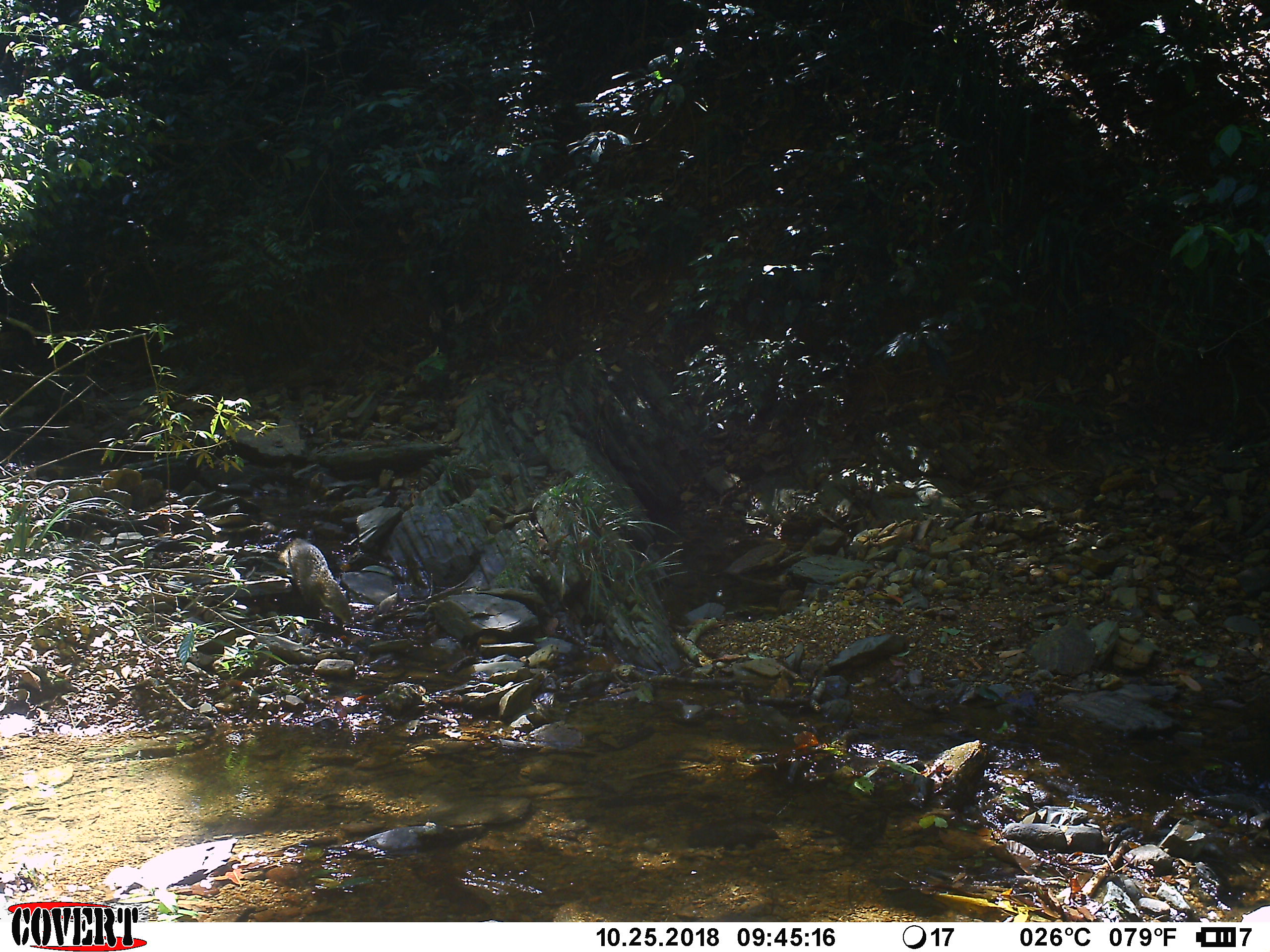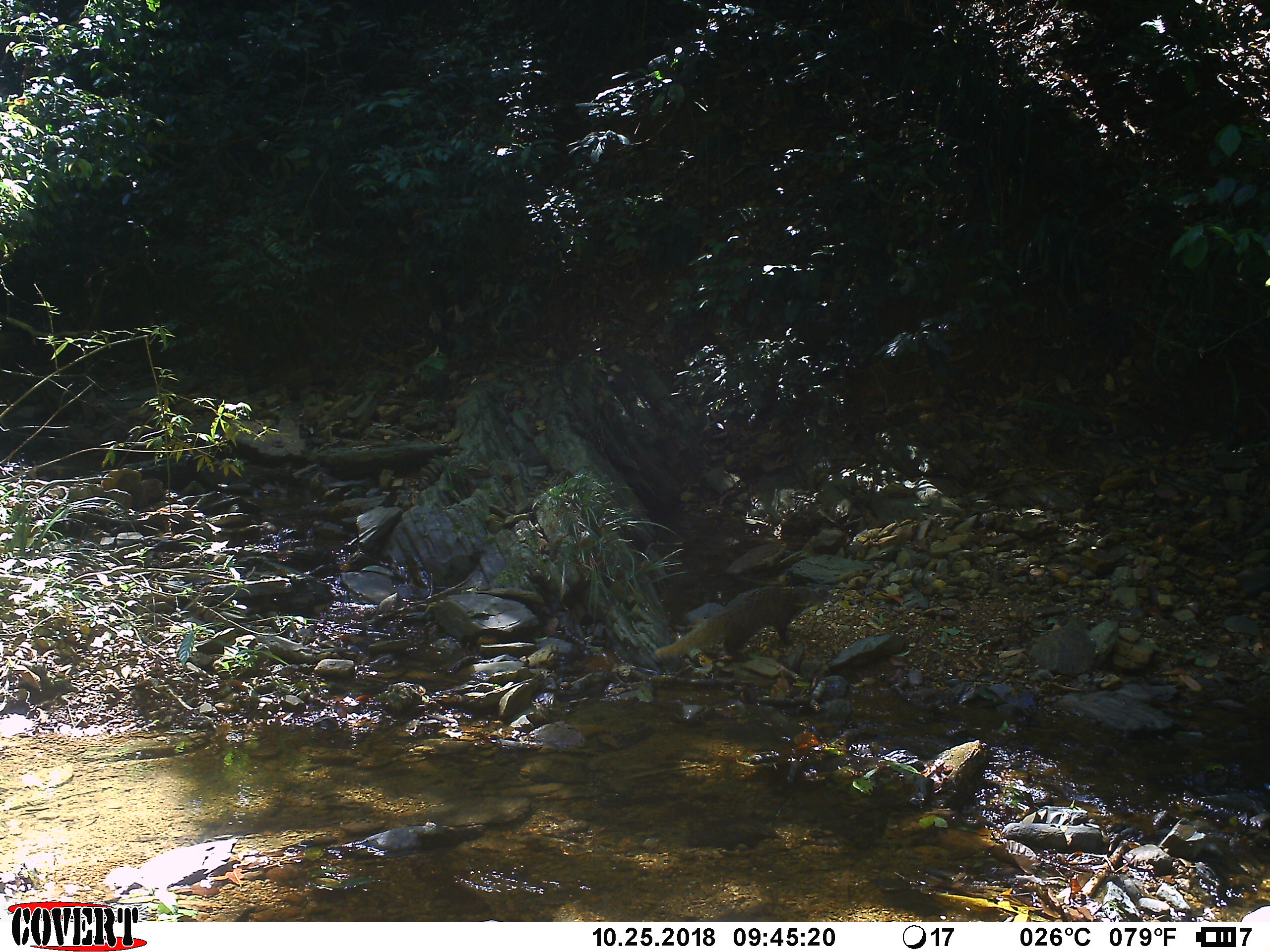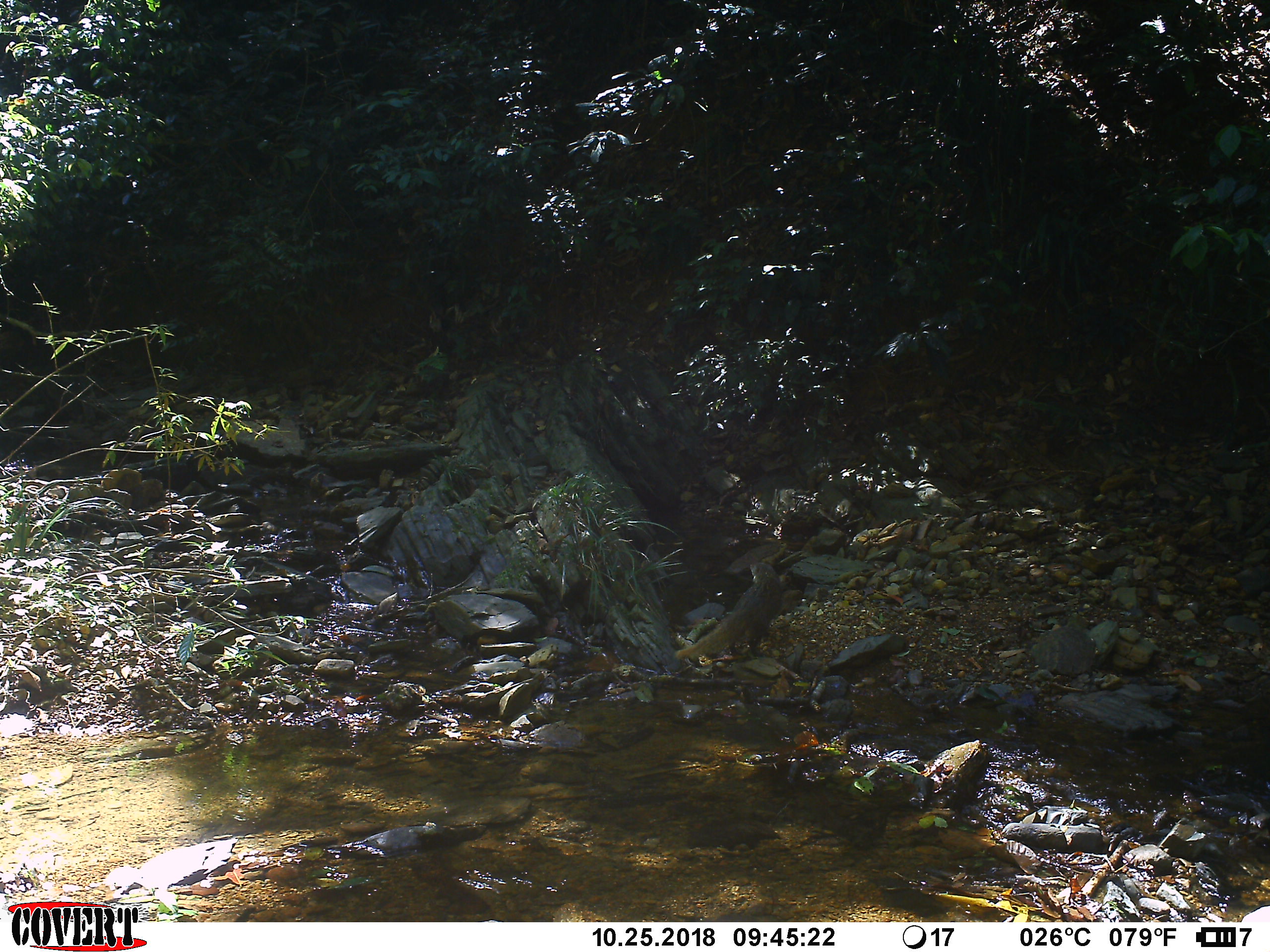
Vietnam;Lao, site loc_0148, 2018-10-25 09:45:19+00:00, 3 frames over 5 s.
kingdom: Animalia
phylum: Chordata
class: Mammalia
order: Carnivora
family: Herpestidae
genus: Urva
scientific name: Urva urva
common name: crab-eating mongoose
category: crab eating mongoose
Crab eating mongoose (crab-eating mongoose) (Urva urva). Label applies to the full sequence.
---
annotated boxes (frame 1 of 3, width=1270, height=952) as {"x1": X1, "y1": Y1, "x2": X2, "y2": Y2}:
crab eating mongoose: {"x1": 276, "y1": 537, "x2": 354, "y2": 625}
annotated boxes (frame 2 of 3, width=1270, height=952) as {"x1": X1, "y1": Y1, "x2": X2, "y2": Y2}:
crab eating mongoose: {"x1": 653, "y1": 583, "x2": 834, "y2": 663}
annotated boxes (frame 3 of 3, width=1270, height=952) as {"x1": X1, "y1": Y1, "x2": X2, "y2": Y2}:
crab eating mongoose: {"x1": 674, "y1": 561, "x2": 782, "y2": 661}